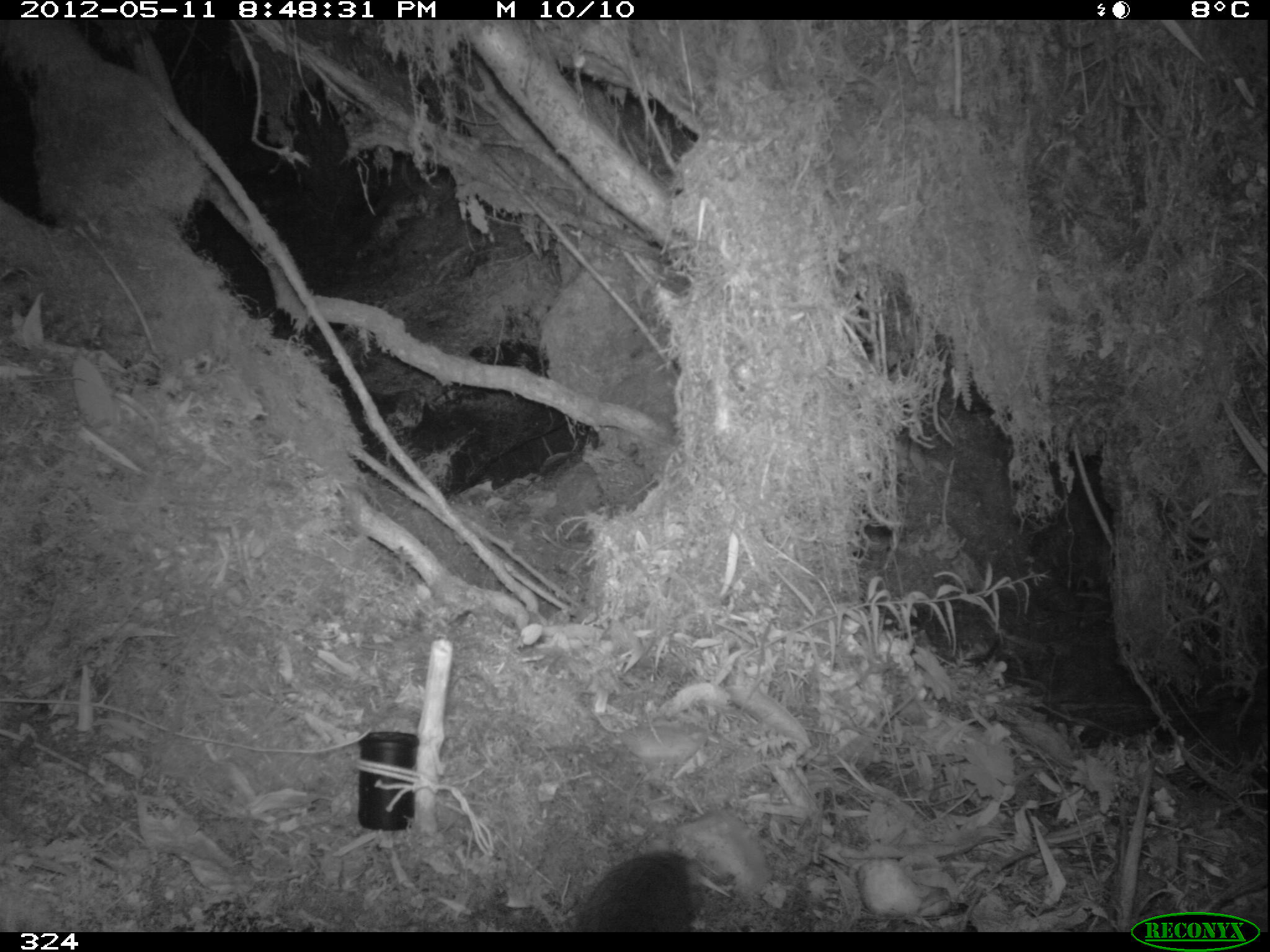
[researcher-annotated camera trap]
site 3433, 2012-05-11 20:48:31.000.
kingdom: Animalia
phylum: Chordata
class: Mammalia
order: Rodentia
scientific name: Rodentia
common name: rodents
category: unknown rodent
Unknown rodent (rodents) (Rodentia).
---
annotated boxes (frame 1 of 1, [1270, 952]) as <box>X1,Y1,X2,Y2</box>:
unknown rodent: <box>572,850,698,932</box>